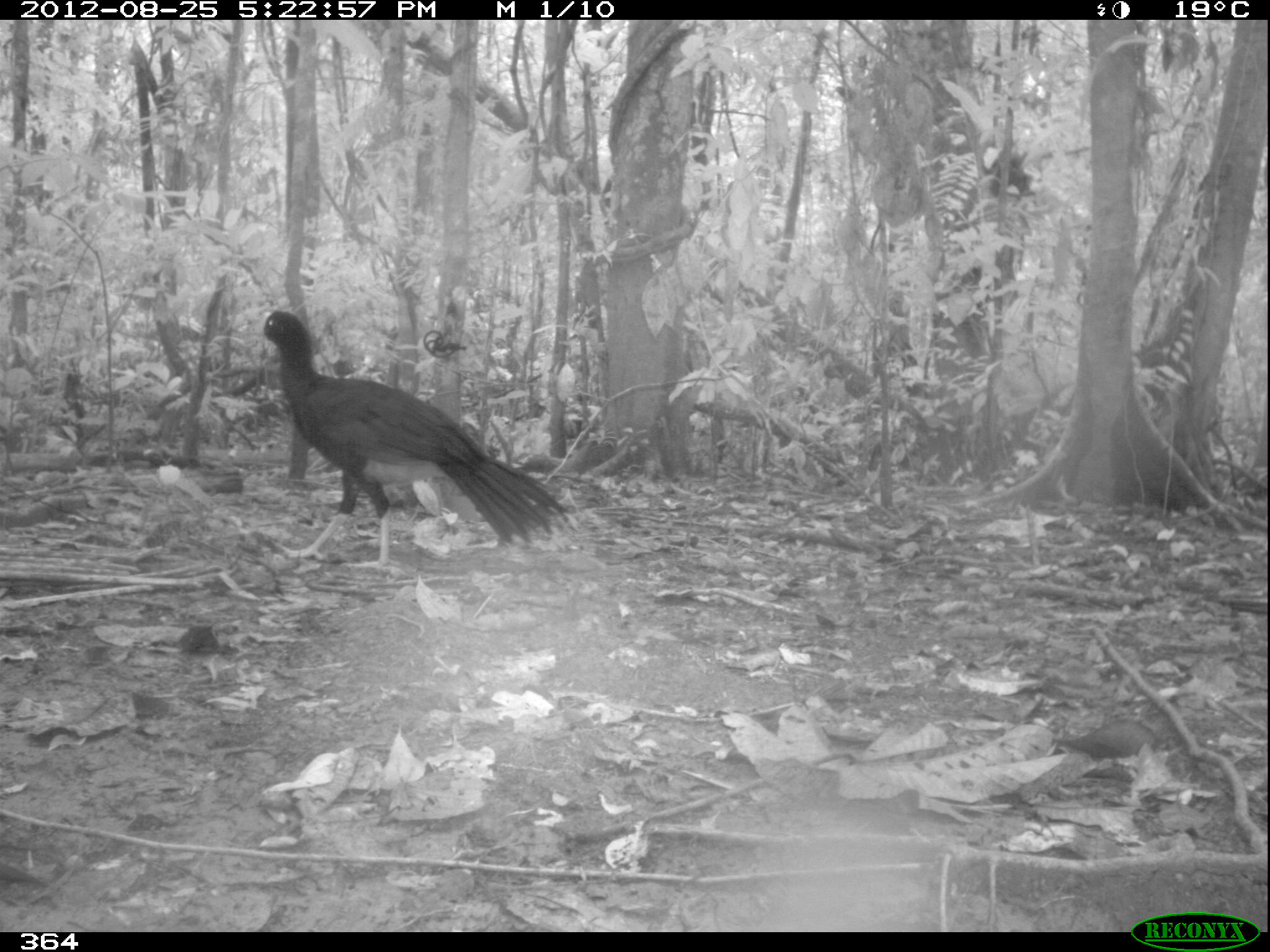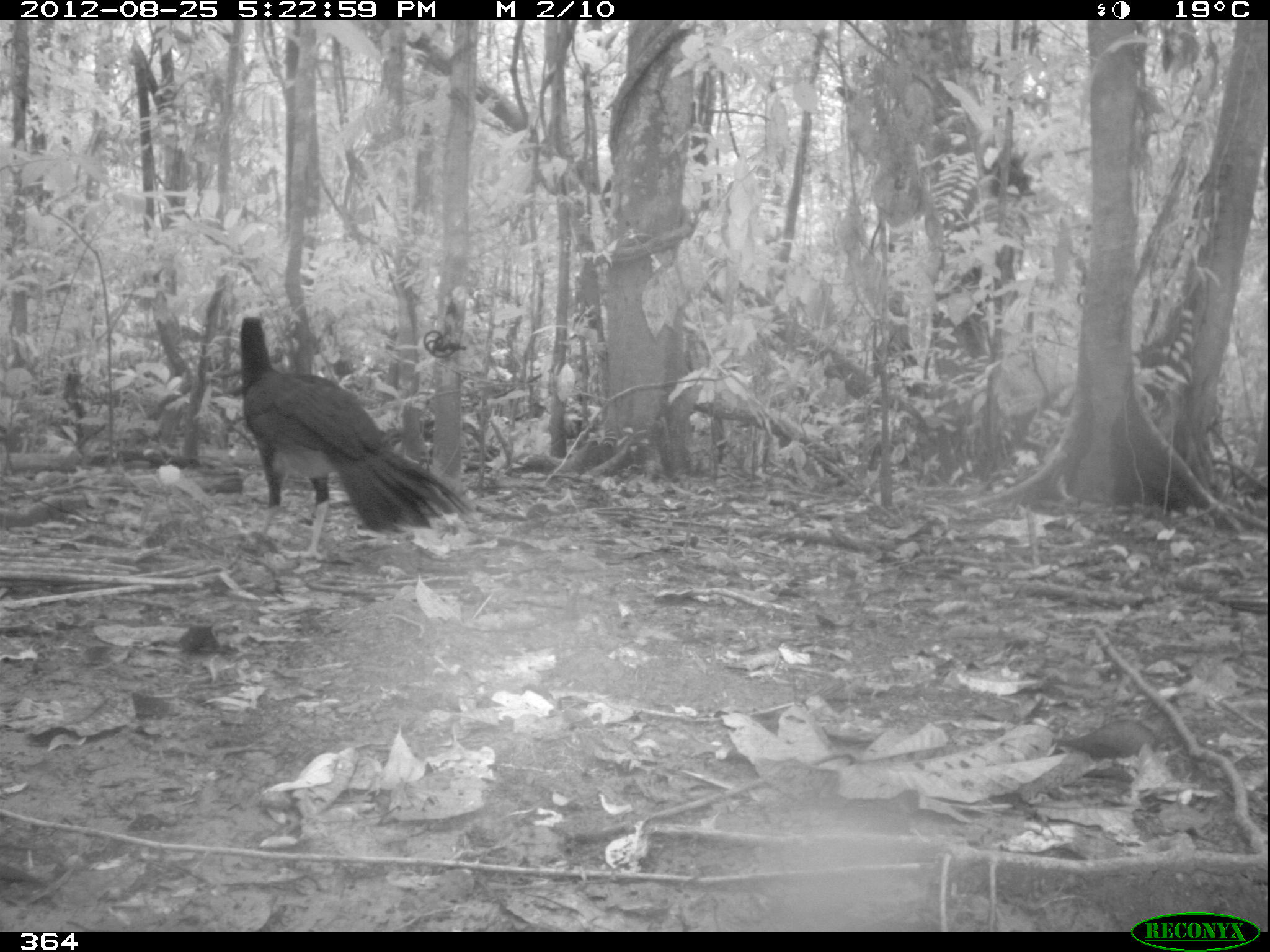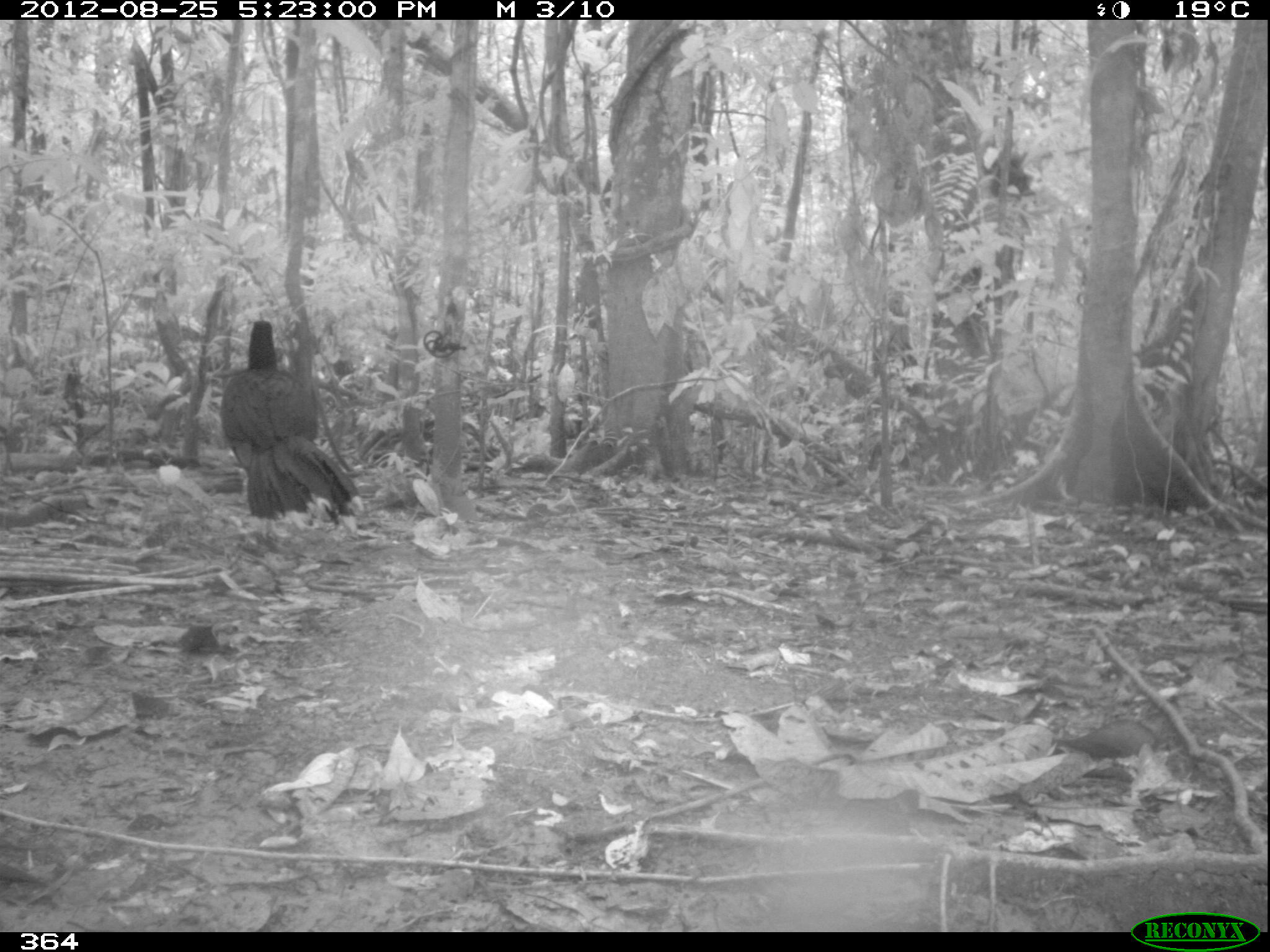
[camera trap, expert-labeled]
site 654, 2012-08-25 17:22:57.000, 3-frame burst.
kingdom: Animalia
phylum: Chordata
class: Aves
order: Galliformes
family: Cracidae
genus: Mitu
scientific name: Mitu tuberosum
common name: razor-billed curassow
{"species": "Mitu tuberosum (razor-billed curassow)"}